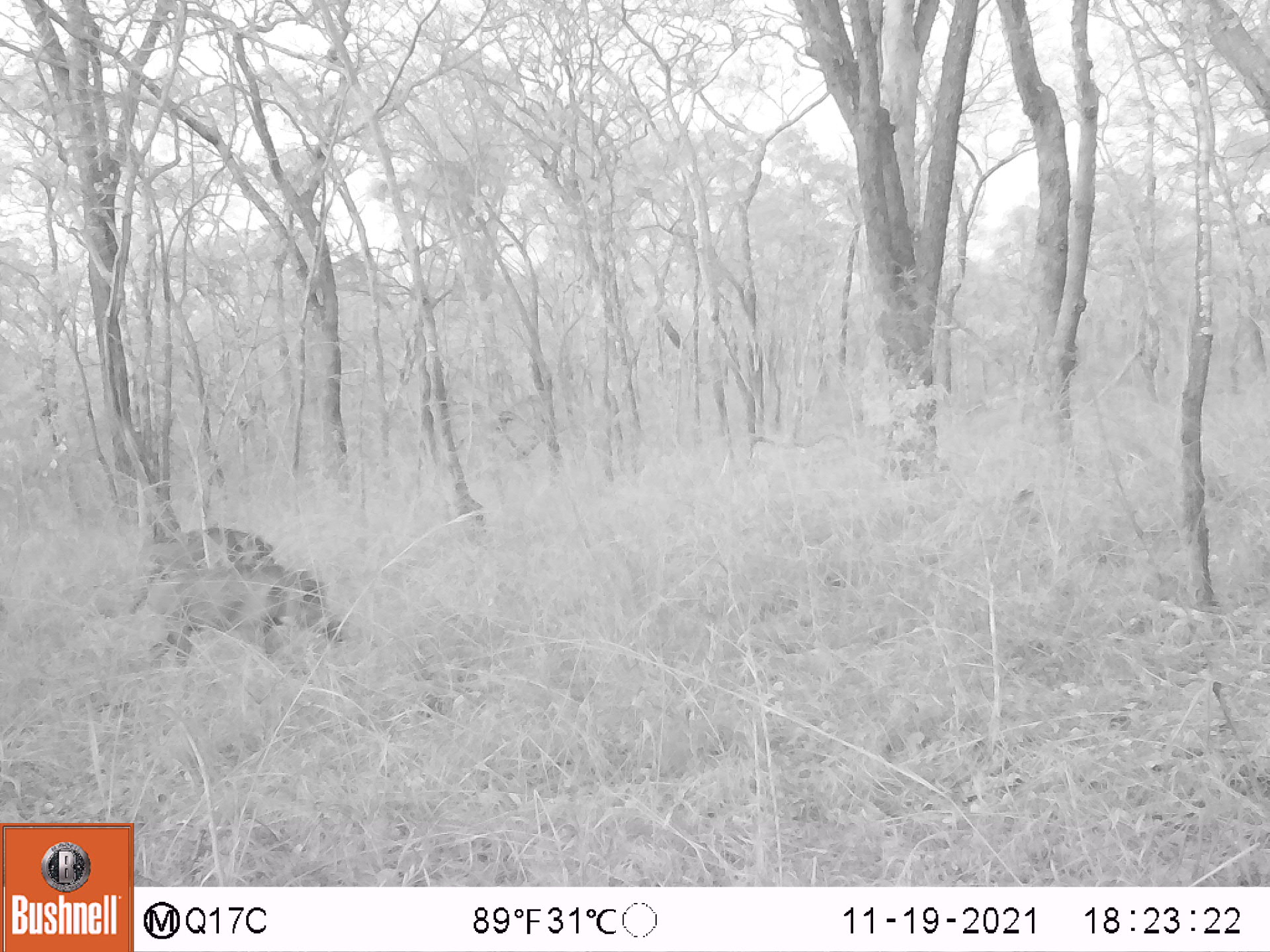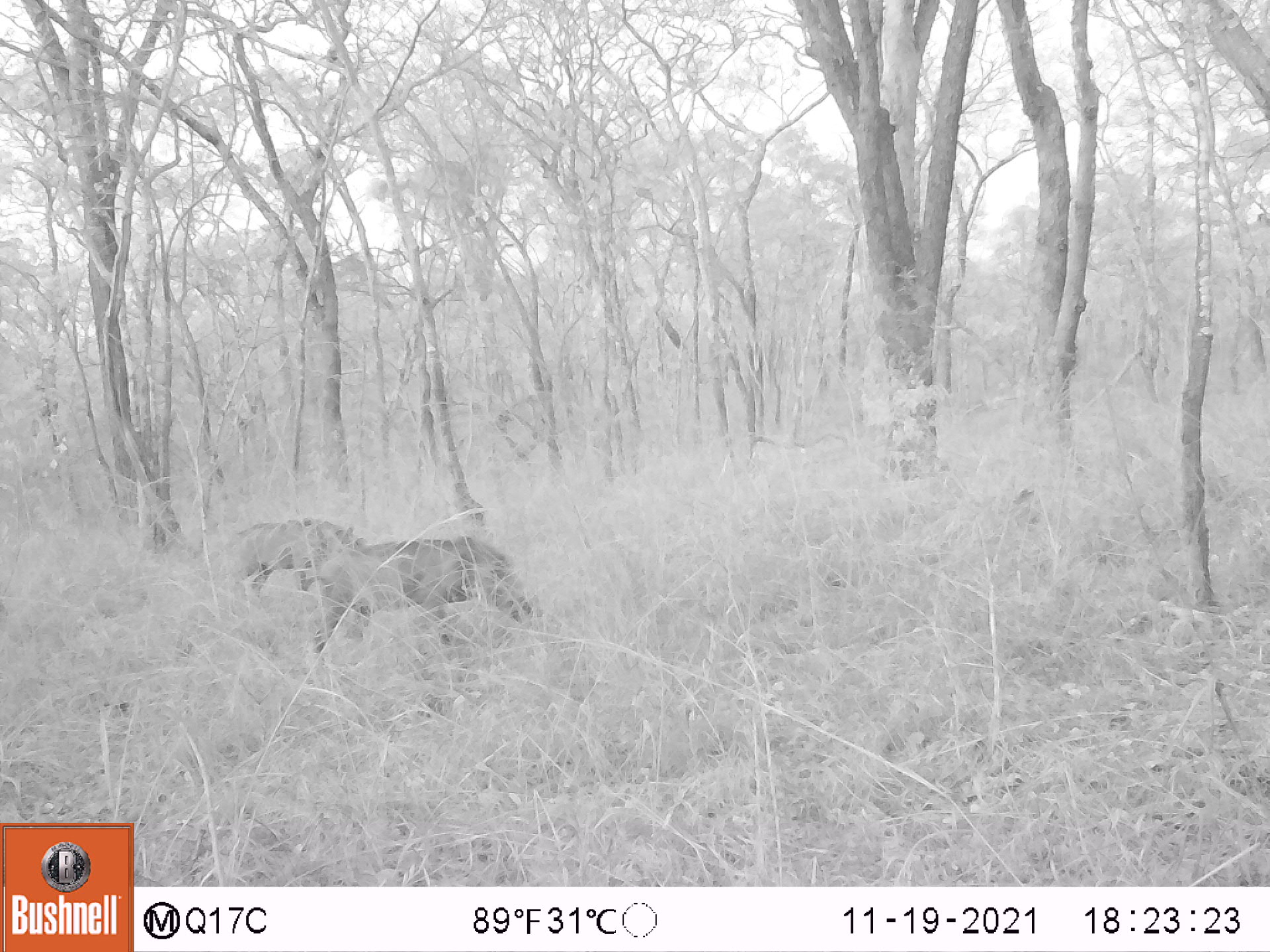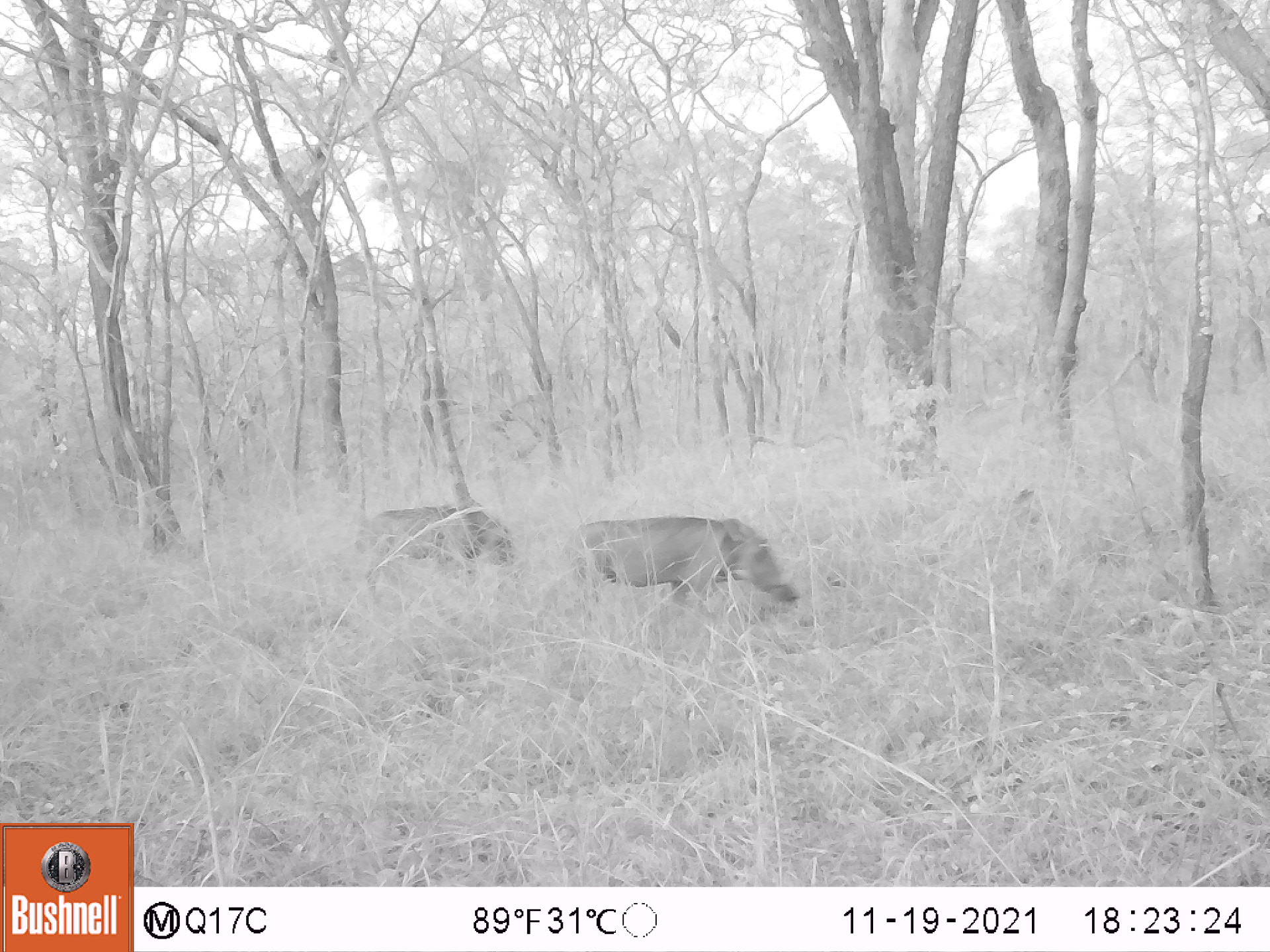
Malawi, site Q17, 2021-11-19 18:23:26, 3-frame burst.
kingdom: Animalia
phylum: Chordata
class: Mammalia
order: Artiodactyla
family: Suidae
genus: Phacochoerus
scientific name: Phacochoerus africanus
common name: common warthog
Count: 2.